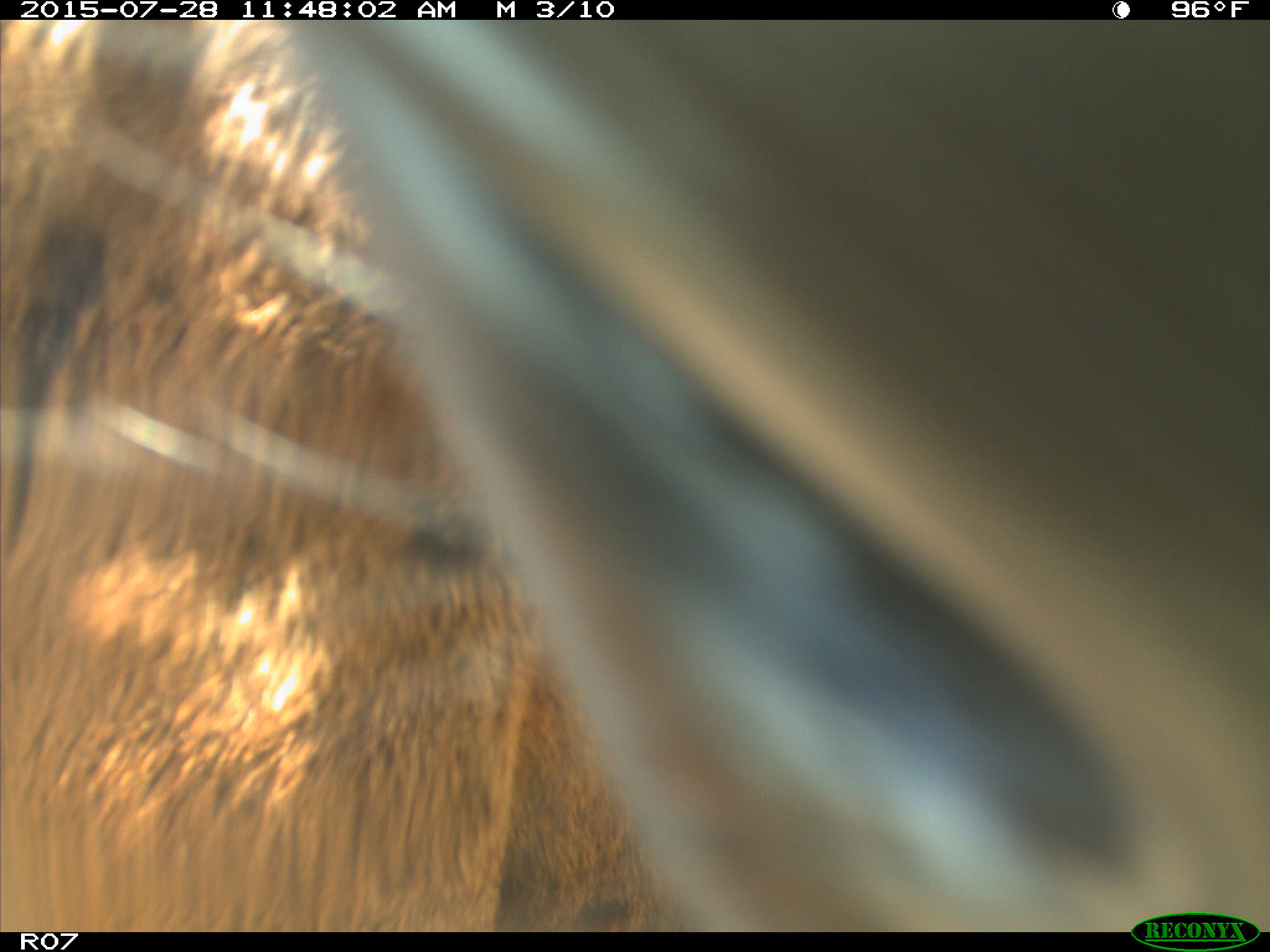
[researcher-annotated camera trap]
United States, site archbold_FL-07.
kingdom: Animalia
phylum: Chordata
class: Mammalia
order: Artiodactyla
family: Bovidae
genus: Bos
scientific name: Bos taurus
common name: domestic cow